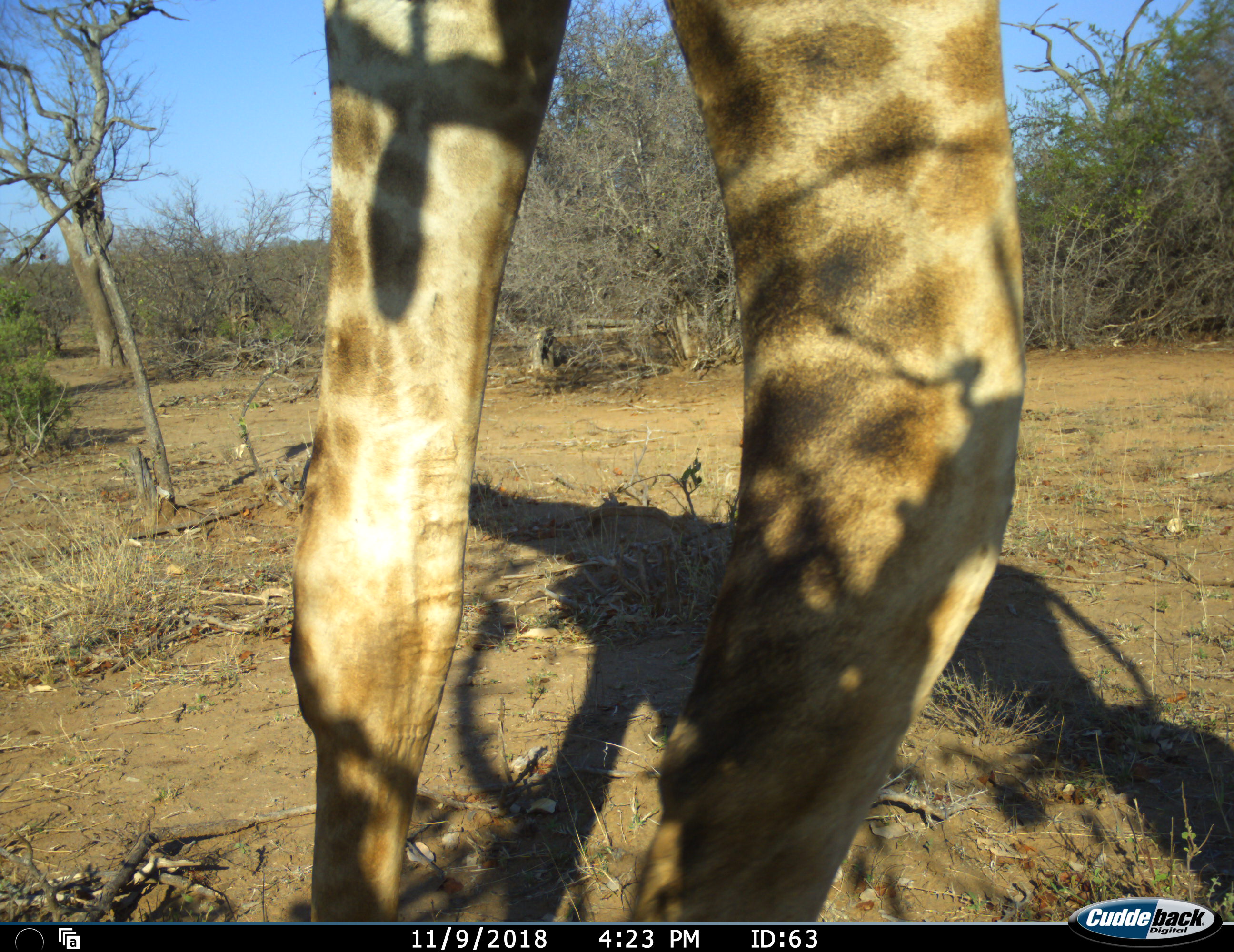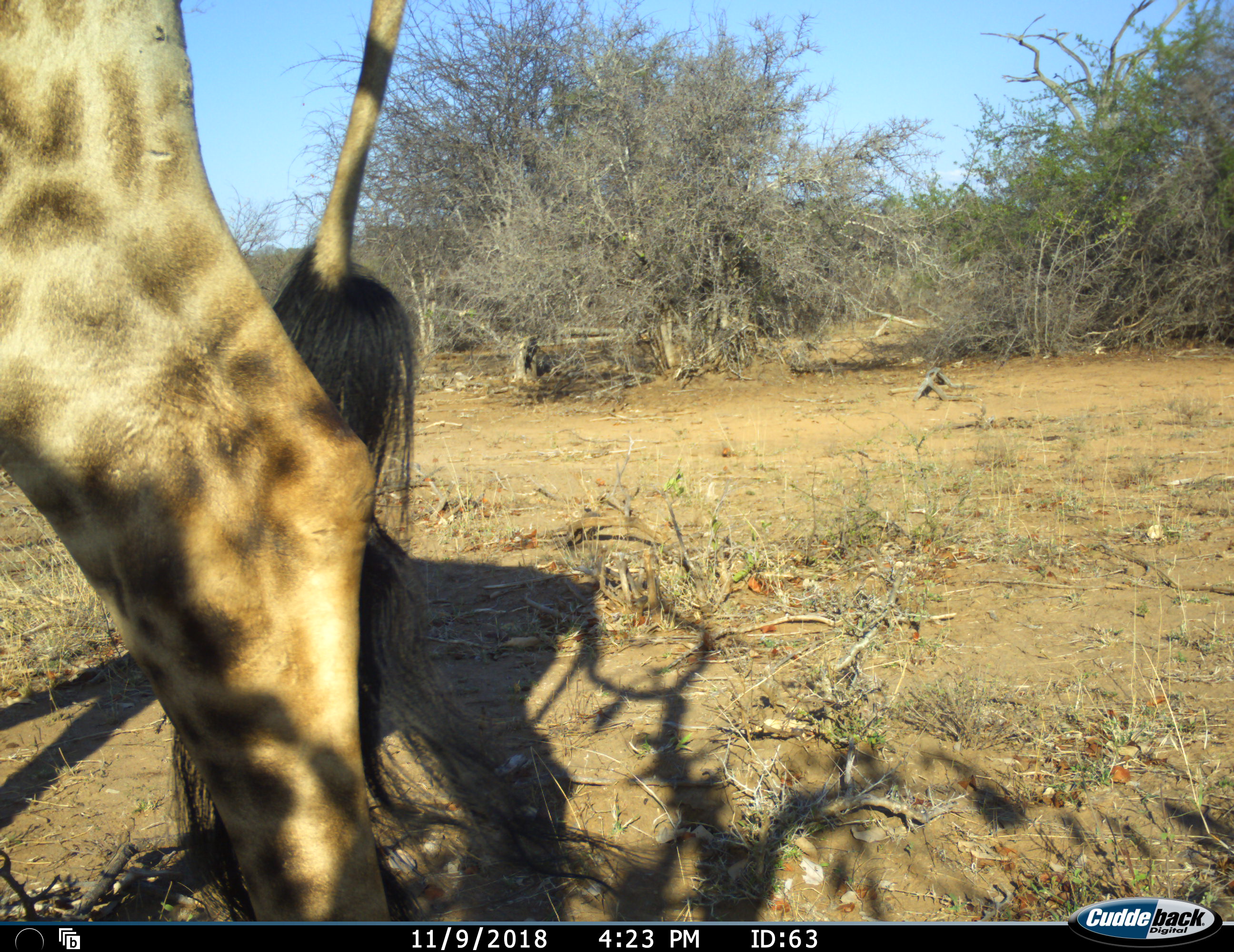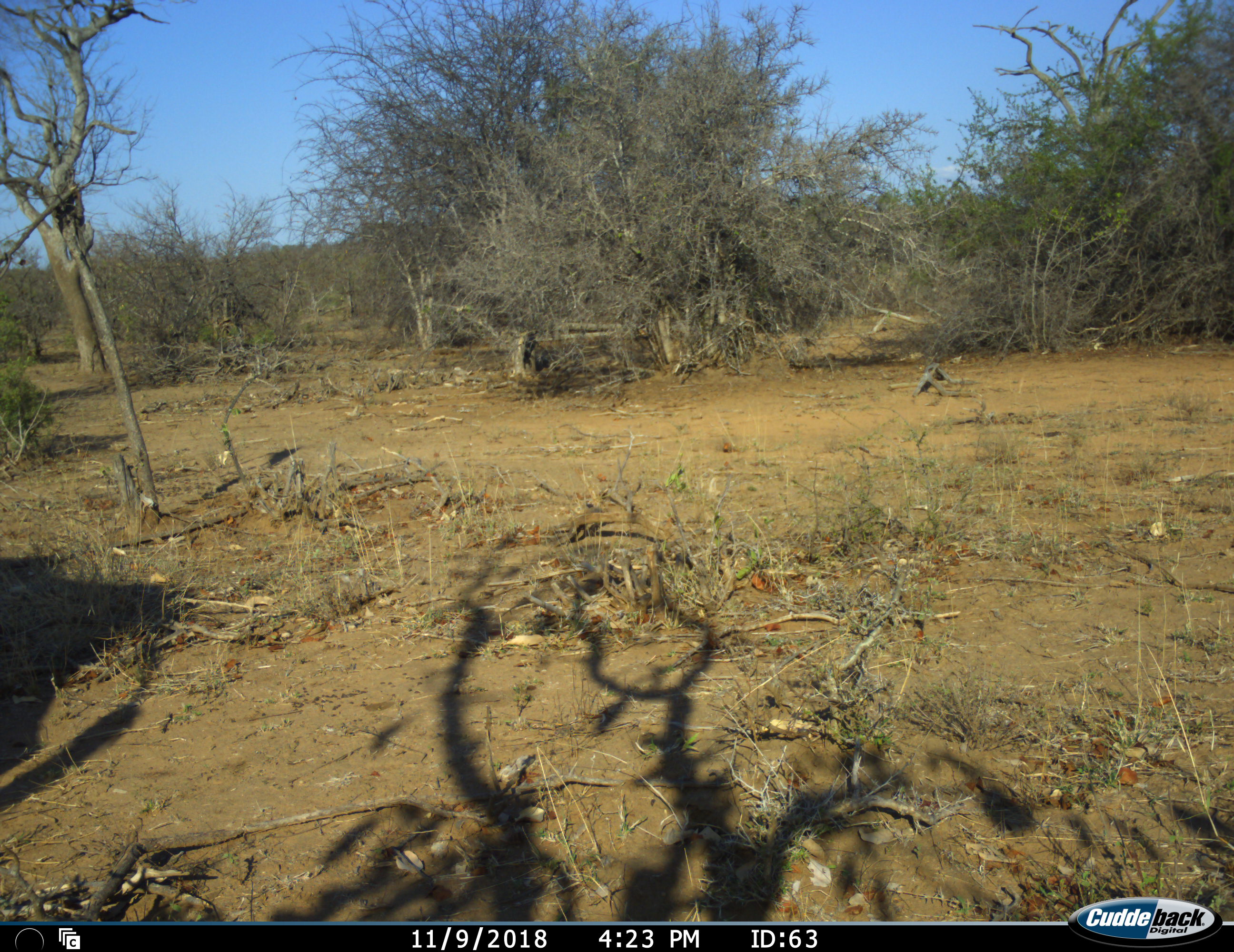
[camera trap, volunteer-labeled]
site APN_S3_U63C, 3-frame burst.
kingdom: Animalia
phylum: Chordata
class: Mammalia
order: Artiodactyla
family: Giraffidae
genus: Giraffa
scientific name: Giraffa camelopardalis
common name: giraffe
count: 1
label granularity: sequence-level